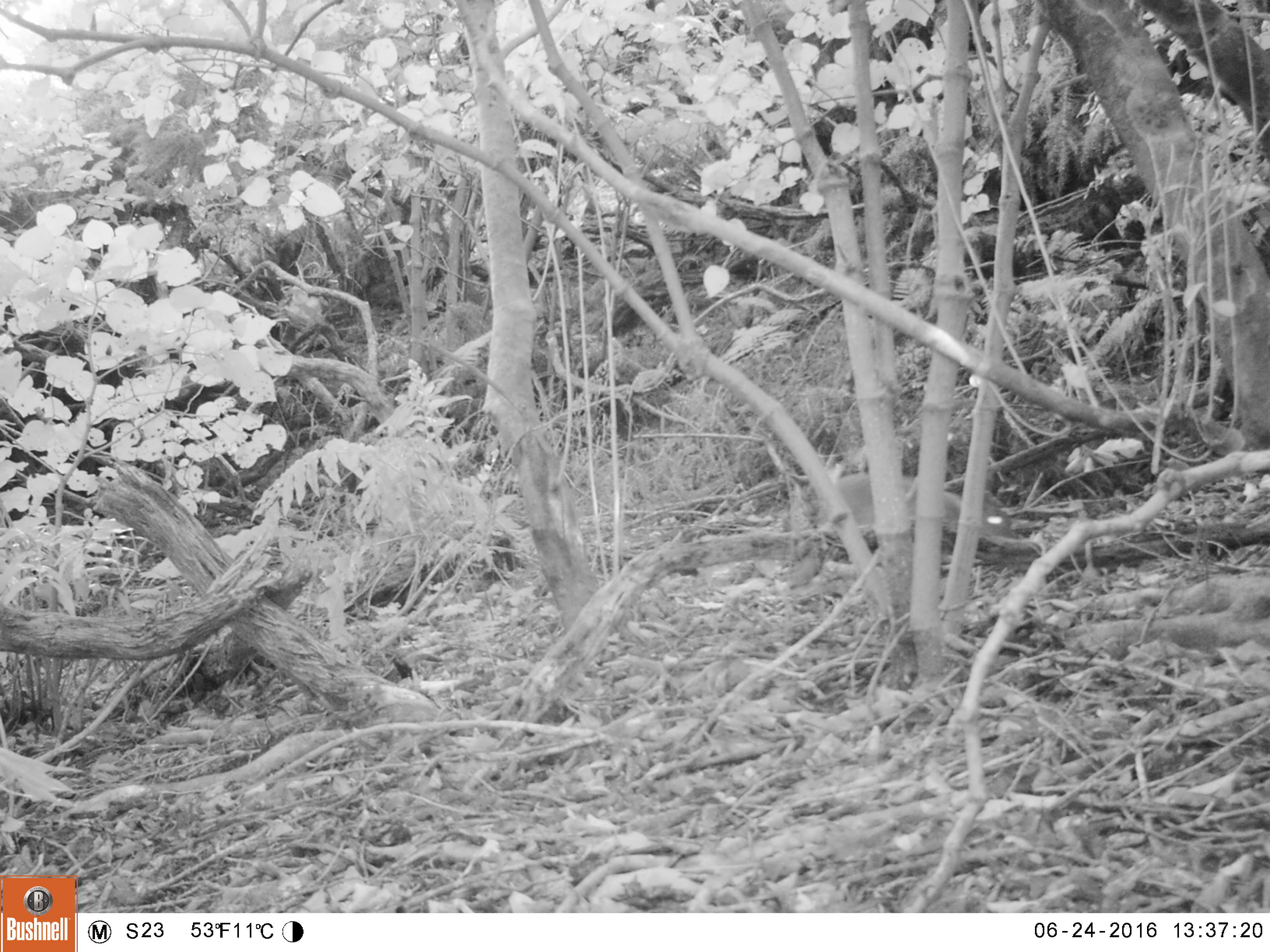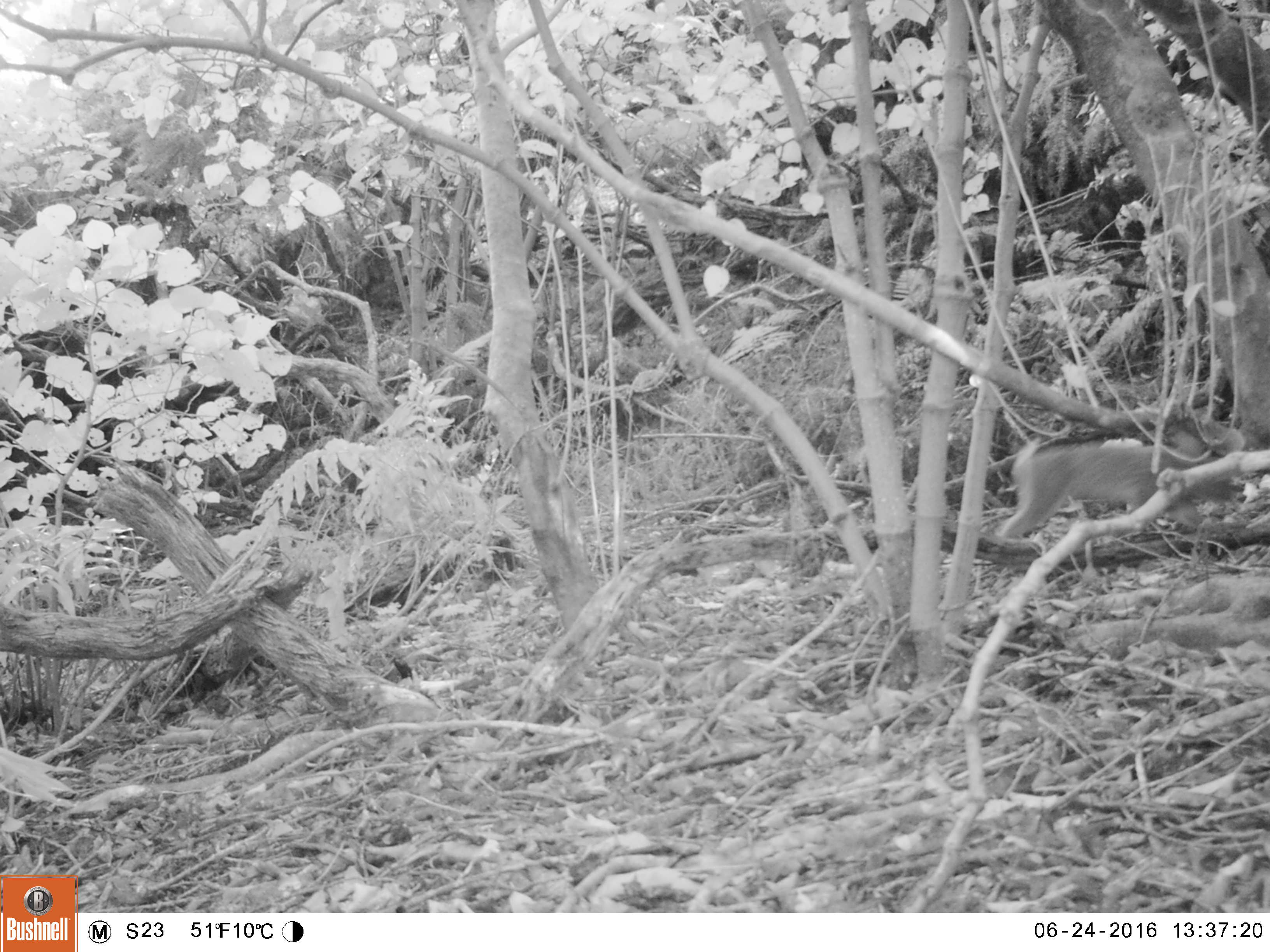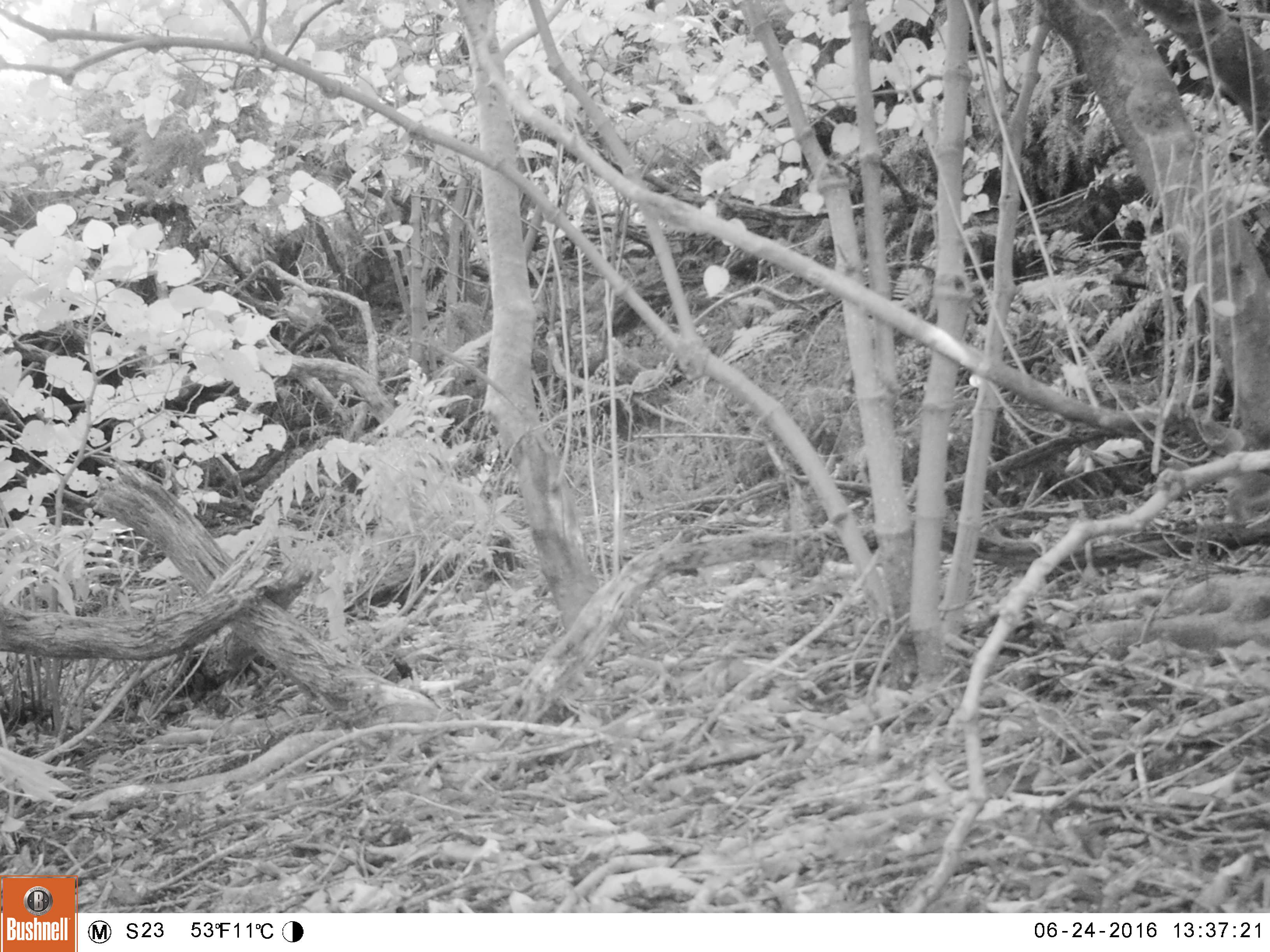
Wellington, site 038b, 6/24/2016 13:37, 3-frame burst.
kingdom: Animalia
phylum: Chordata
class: Mammalia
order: Lagomorpha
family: Leporidae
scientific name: Leporidae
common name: rabbit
Rabbit (Leporidae).